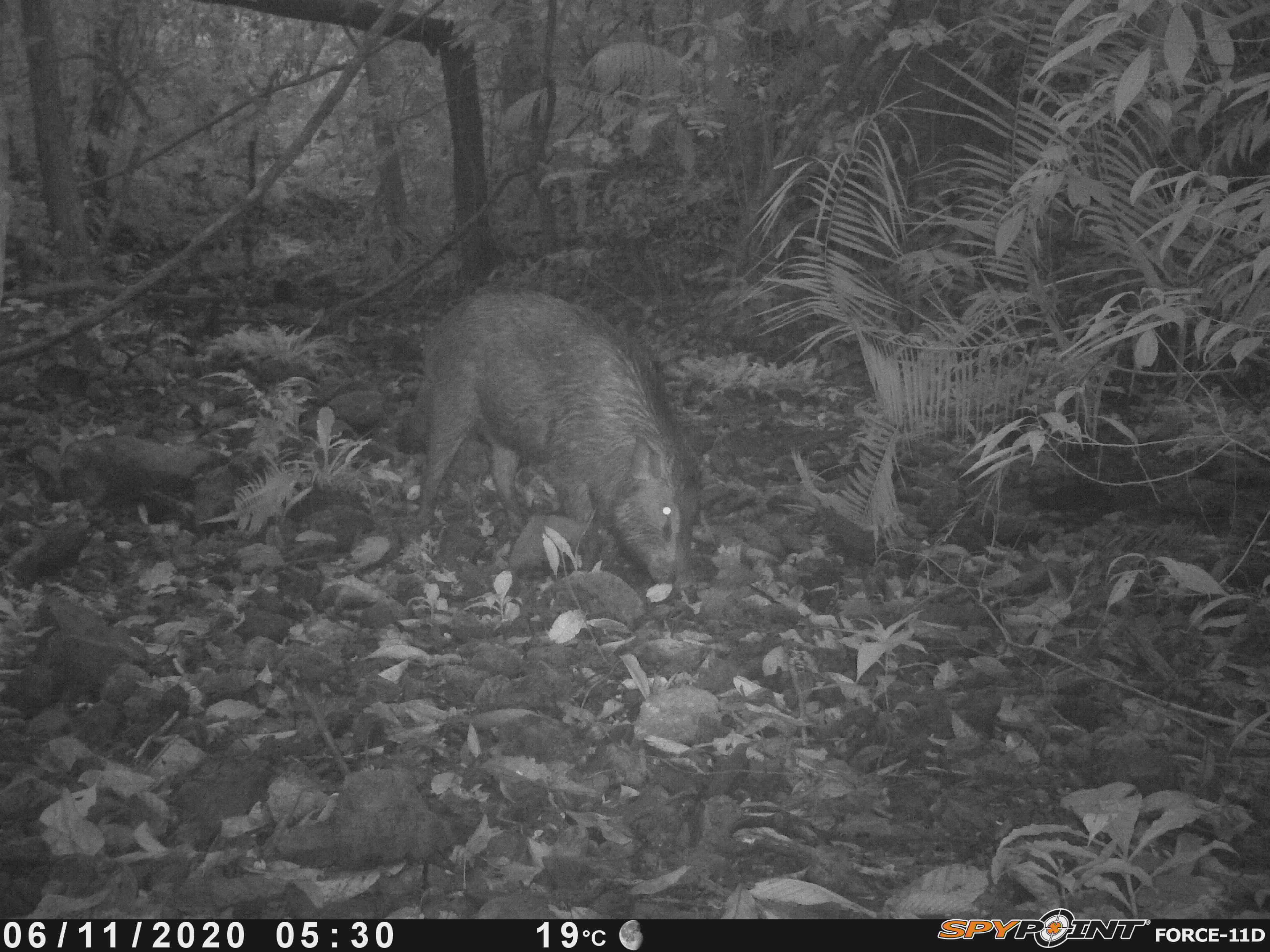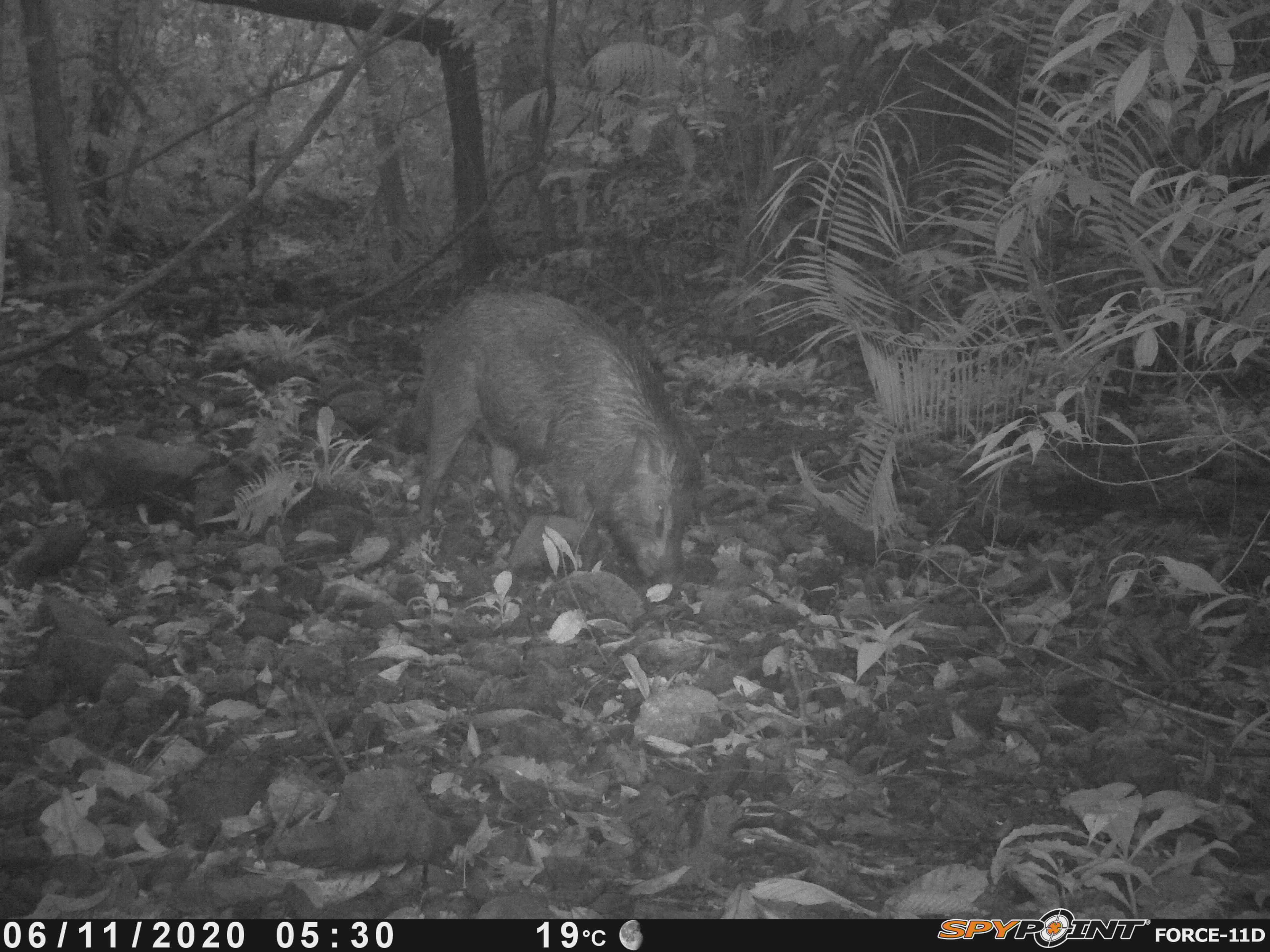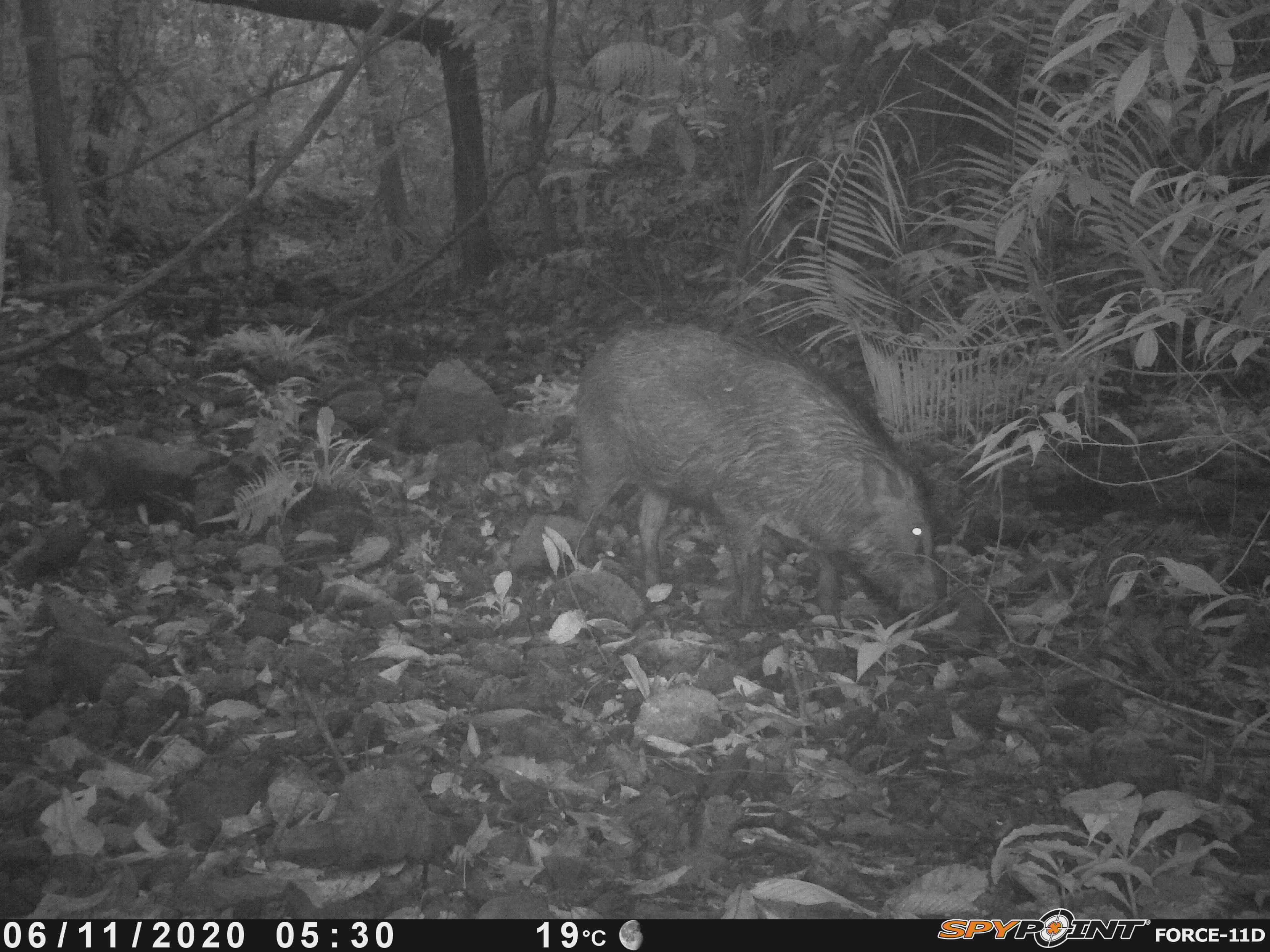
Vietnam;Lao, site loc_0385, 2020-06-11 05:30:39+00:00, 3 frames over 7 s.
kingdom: Animalia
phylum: Chordata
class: Mammalia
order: Artiodactyla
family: Suidae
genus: Sus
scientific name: Sus scrofa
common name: eurasian wild pig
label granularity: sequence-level